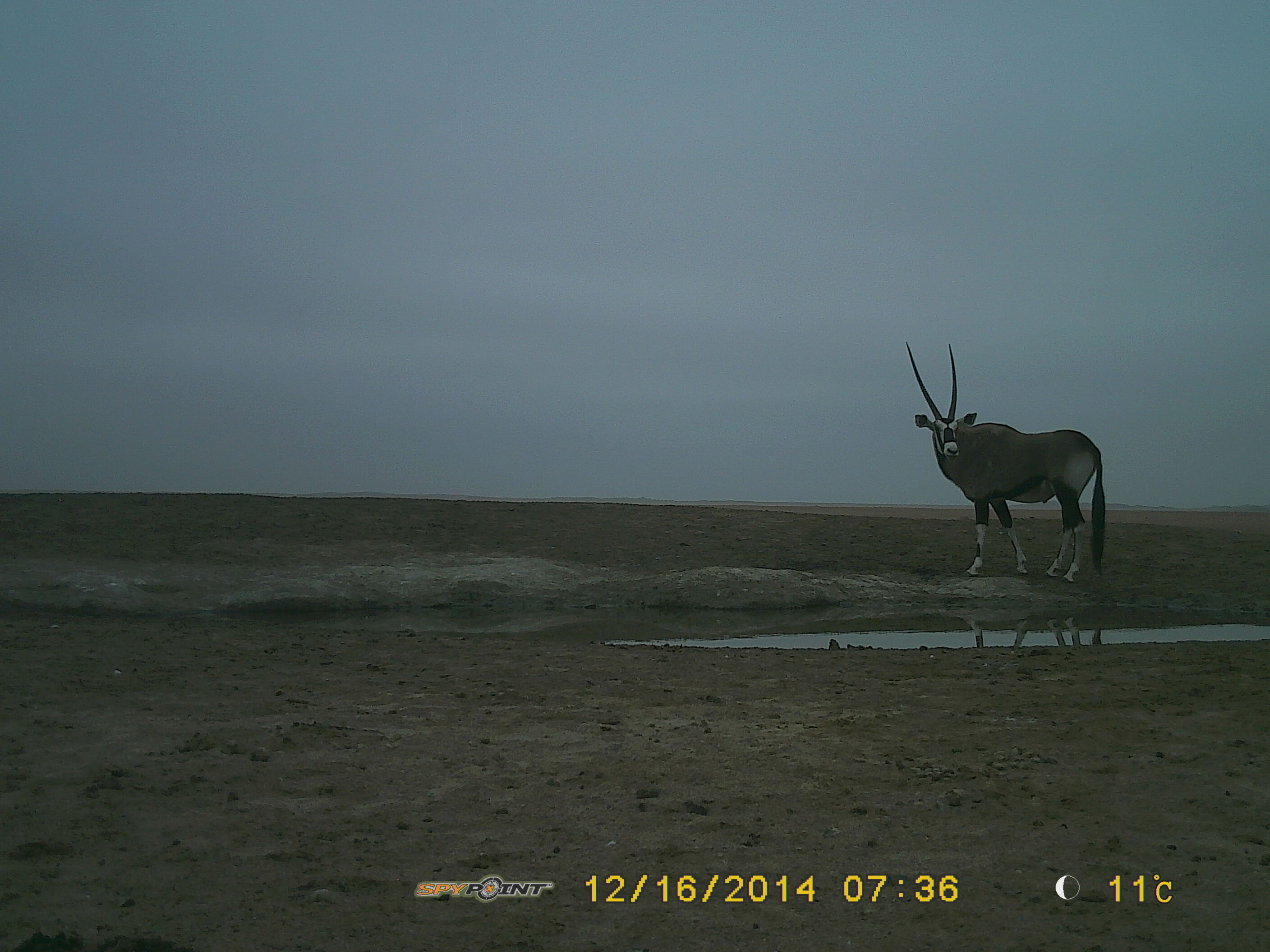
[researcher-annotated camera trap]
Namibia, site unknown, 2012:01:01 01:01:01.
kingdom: Animalia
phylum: Chordata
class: Mammalia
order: Artiodactyla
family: Bovidae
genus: Oryx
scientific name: Oryx gazella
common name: gemsbok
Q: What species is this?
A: Oryx gazella (gemsbok).